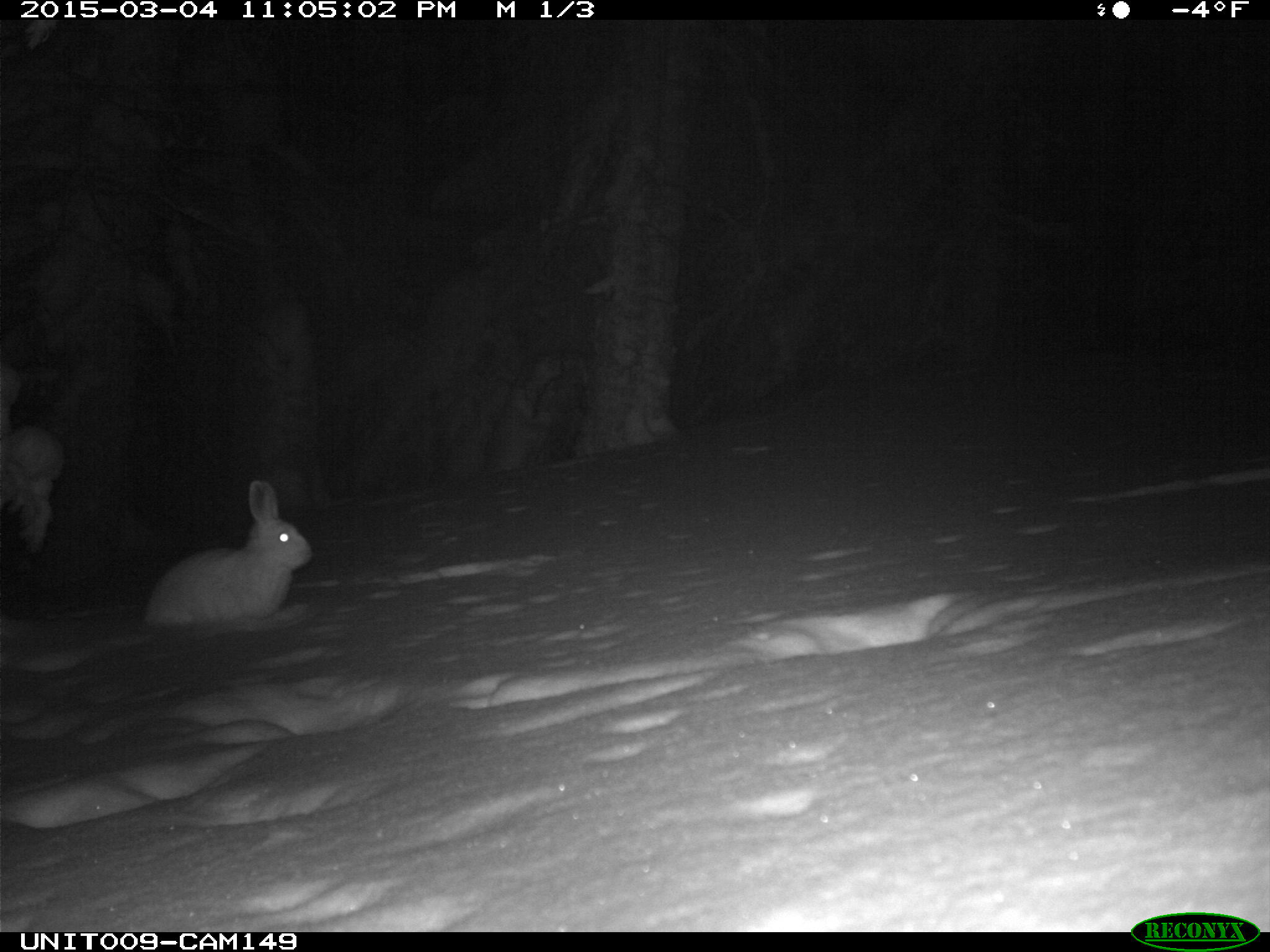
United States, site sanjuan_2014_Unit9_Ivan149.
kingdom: Animalia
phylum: Chordata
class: Mammalia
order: Lagomorpha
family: Leporidae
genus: Lepus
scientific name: Lepus americanus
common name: snowshoe hare